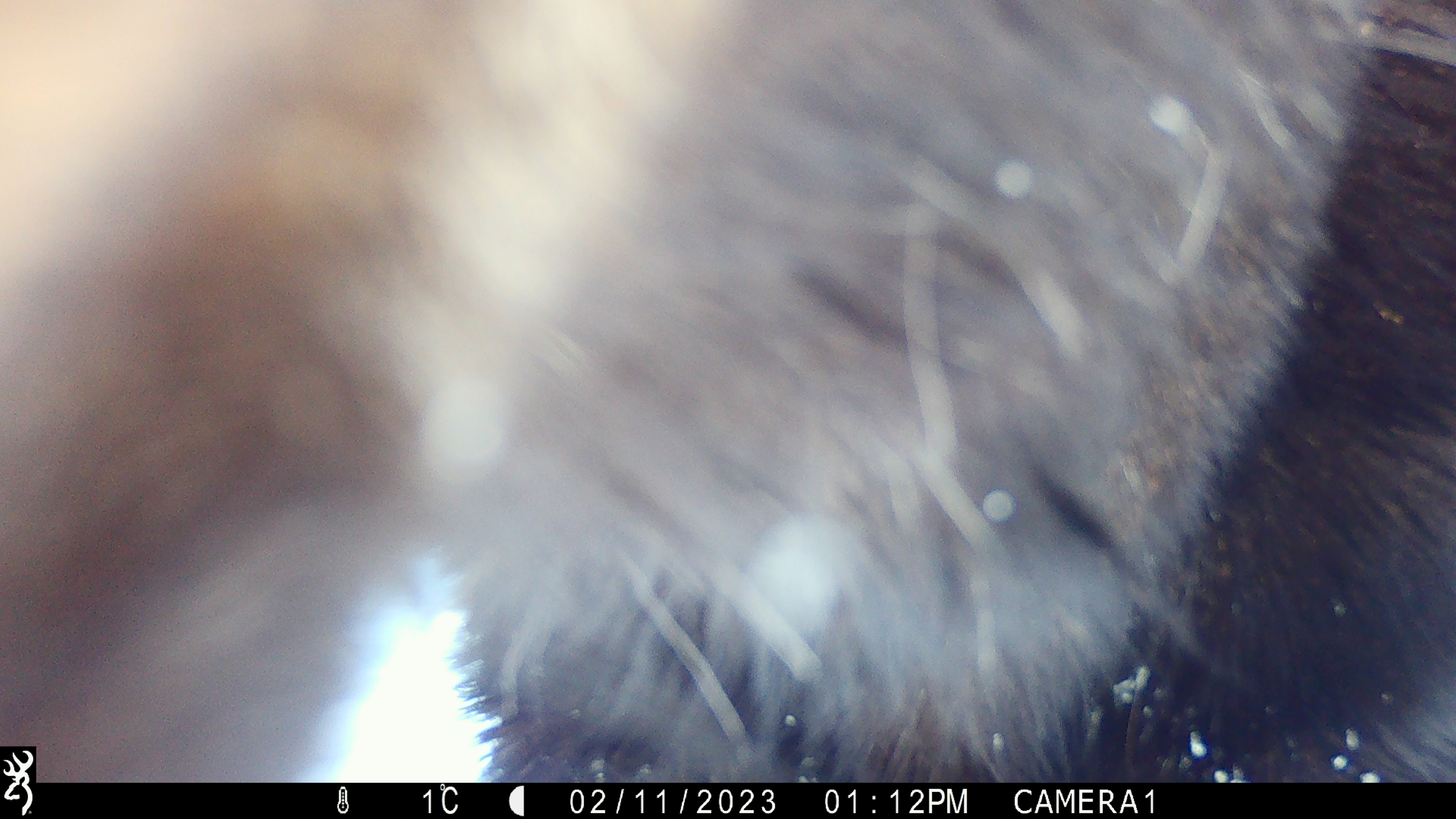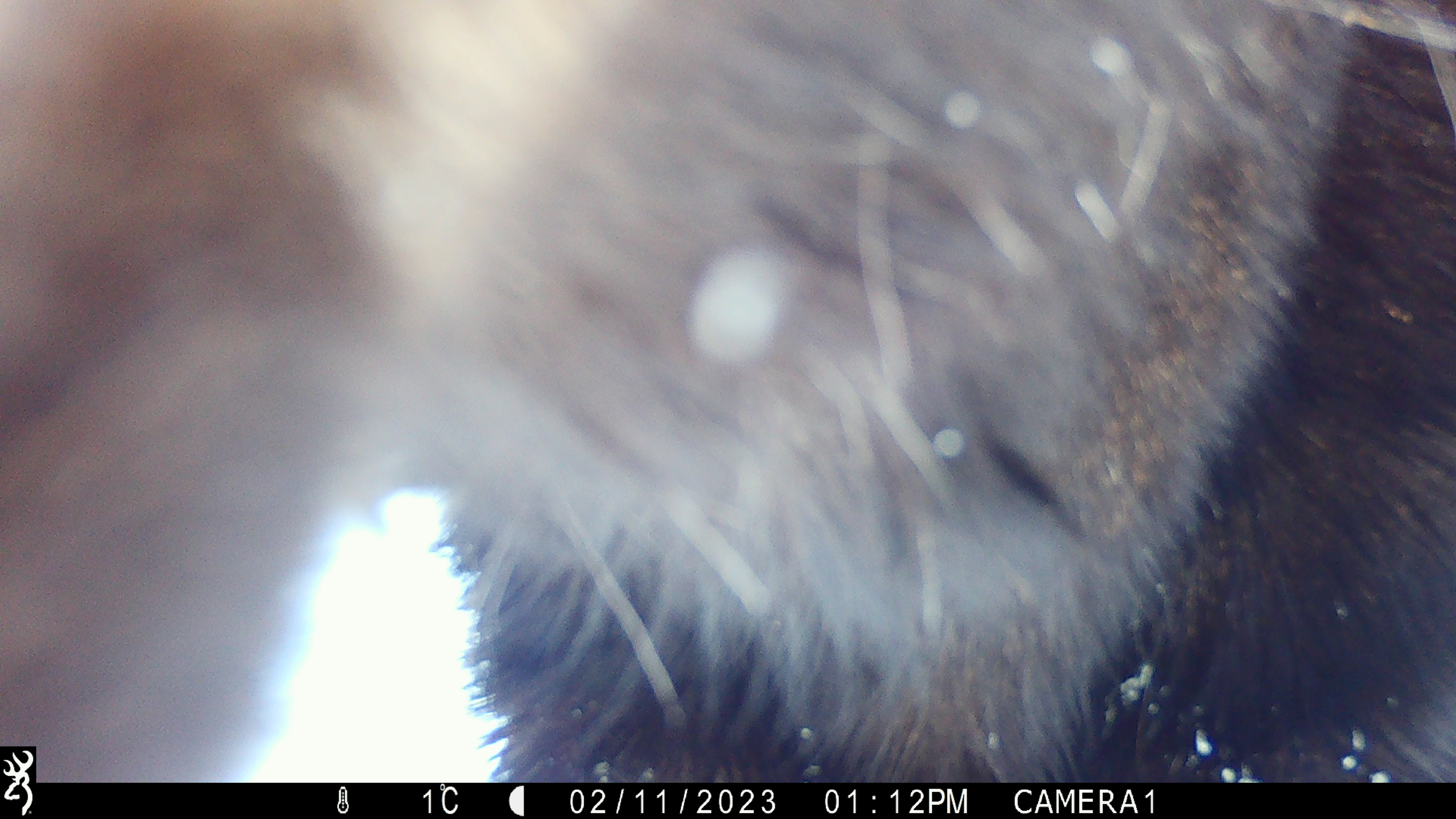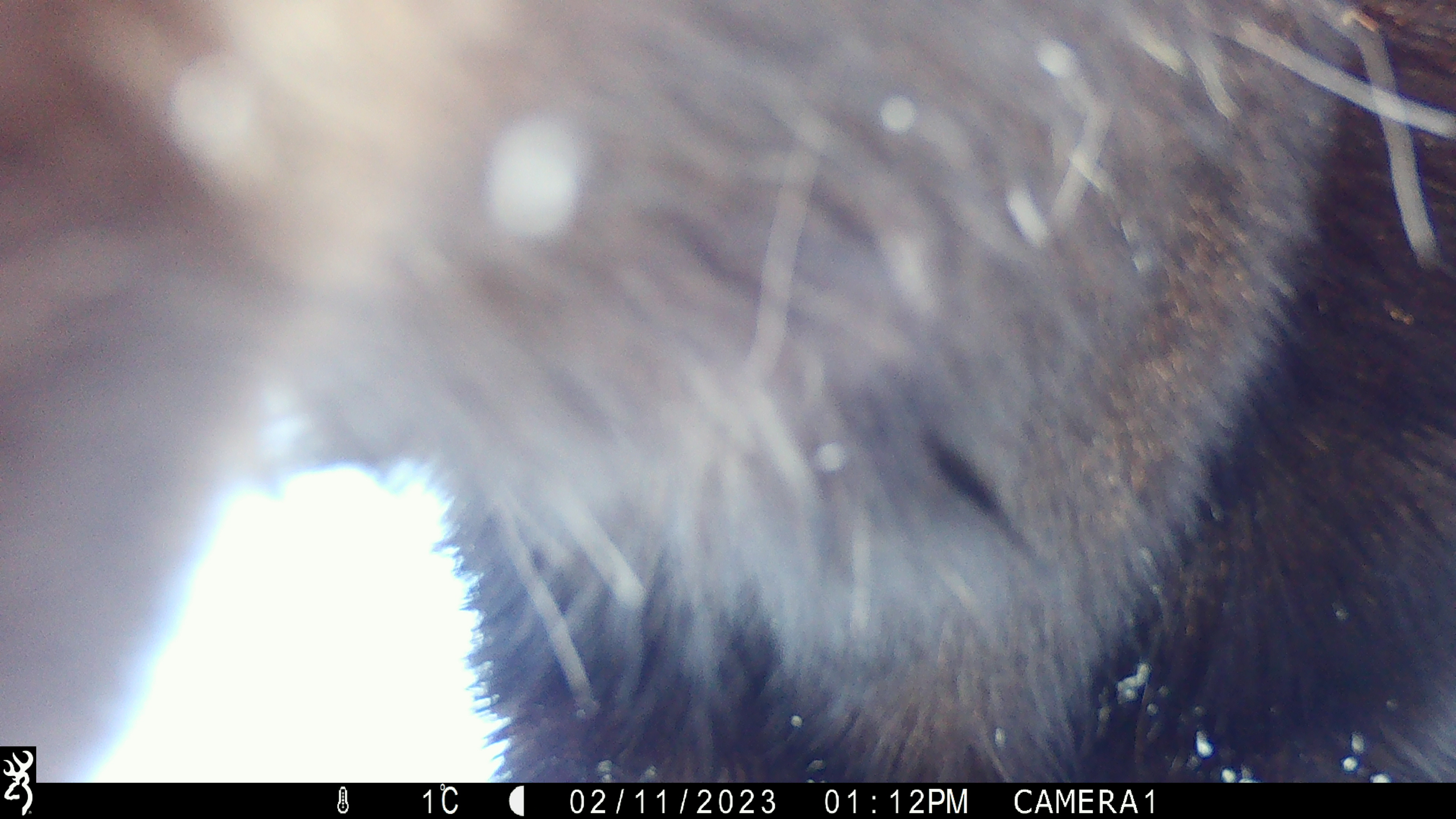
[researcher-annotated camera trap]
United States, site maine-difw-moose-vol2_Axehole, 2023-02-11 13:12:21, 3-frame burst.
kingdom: Animalia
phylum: Chordata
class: Mammalia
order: Artiodactyla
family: Cervidae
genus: Alces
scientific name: Alces alces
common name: moose